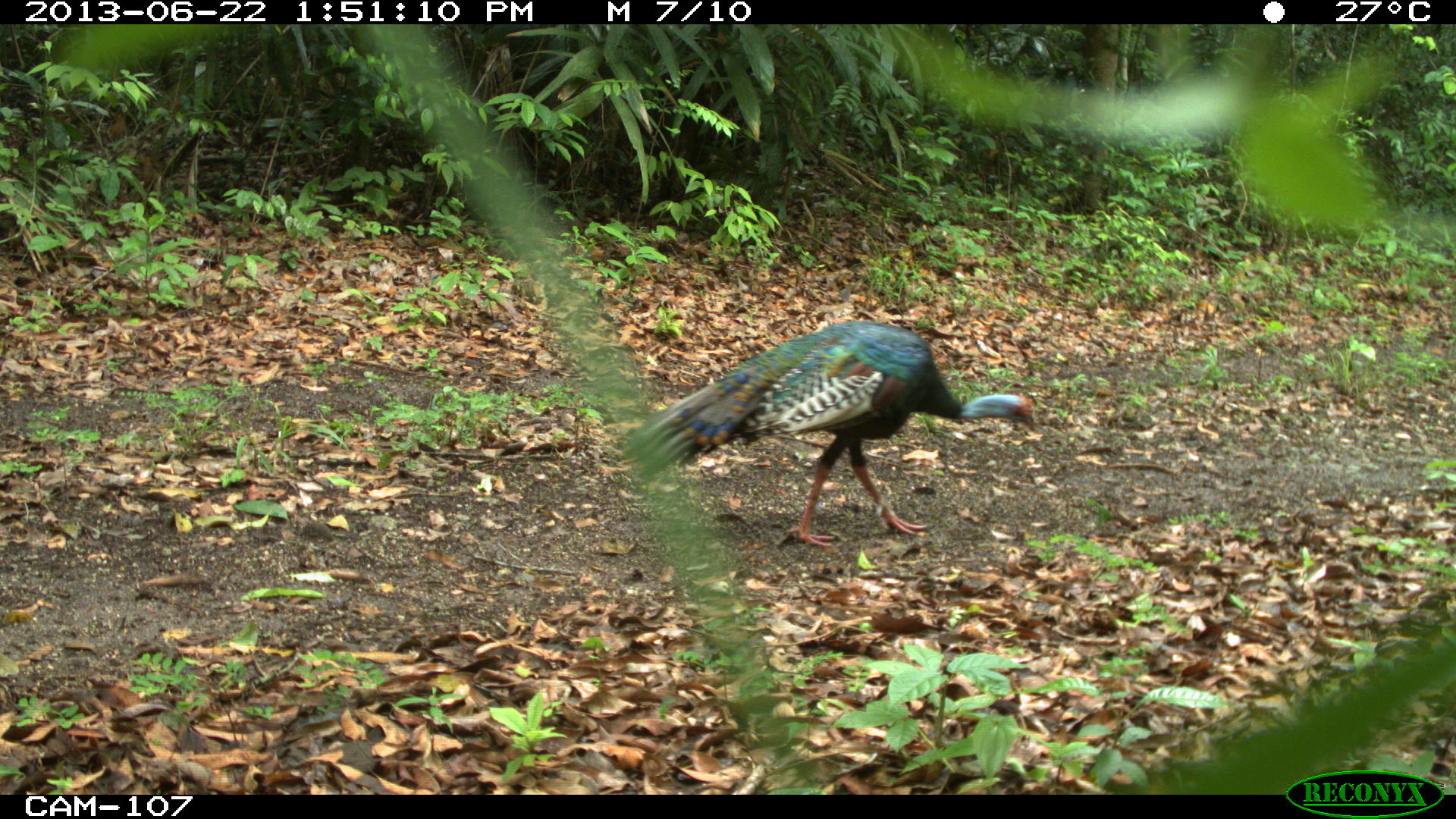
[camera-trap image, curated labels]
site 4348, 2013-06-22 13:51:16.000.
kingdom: Animalia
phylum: Chordata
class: Aves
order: Galliformes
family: Phasianidae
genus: Meleagris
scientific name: Meleagris ocellata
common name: ocellated turkey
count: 1